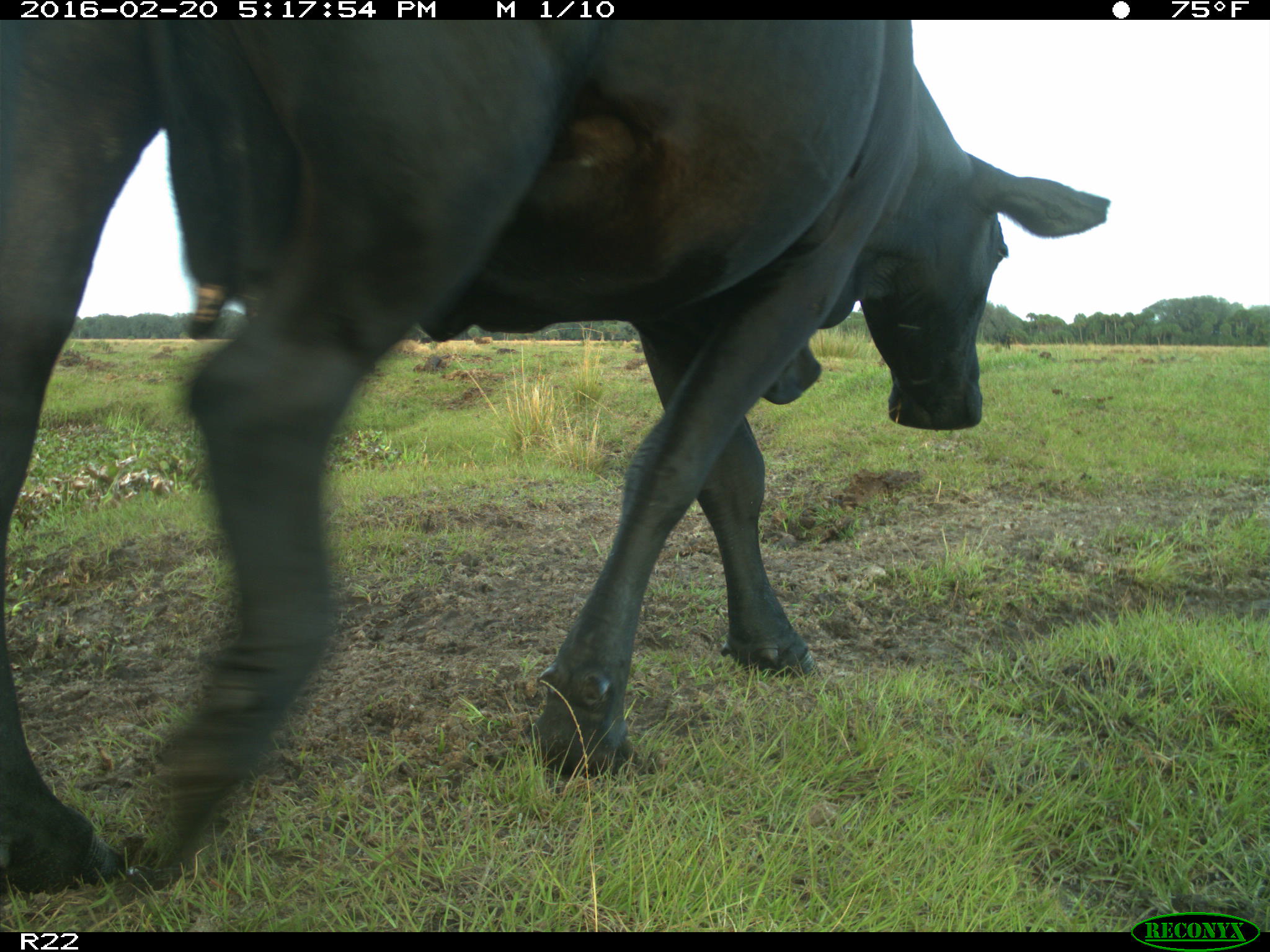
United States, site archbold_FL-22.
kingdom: Animalia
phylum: Chordata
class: Mammalia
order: Artiodactyla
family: Bovidae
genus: Bos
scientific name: Bos taurus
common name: domestic cow